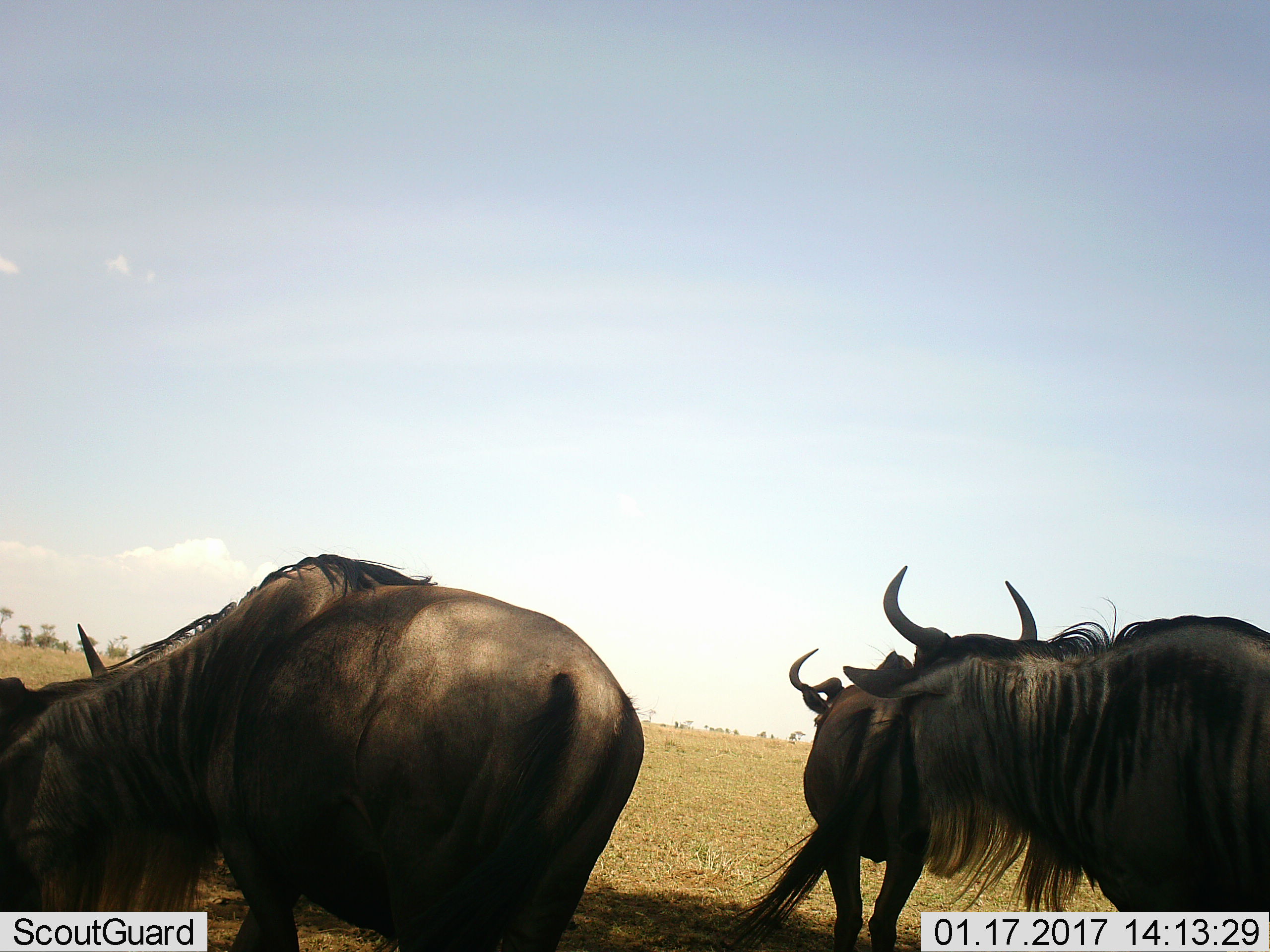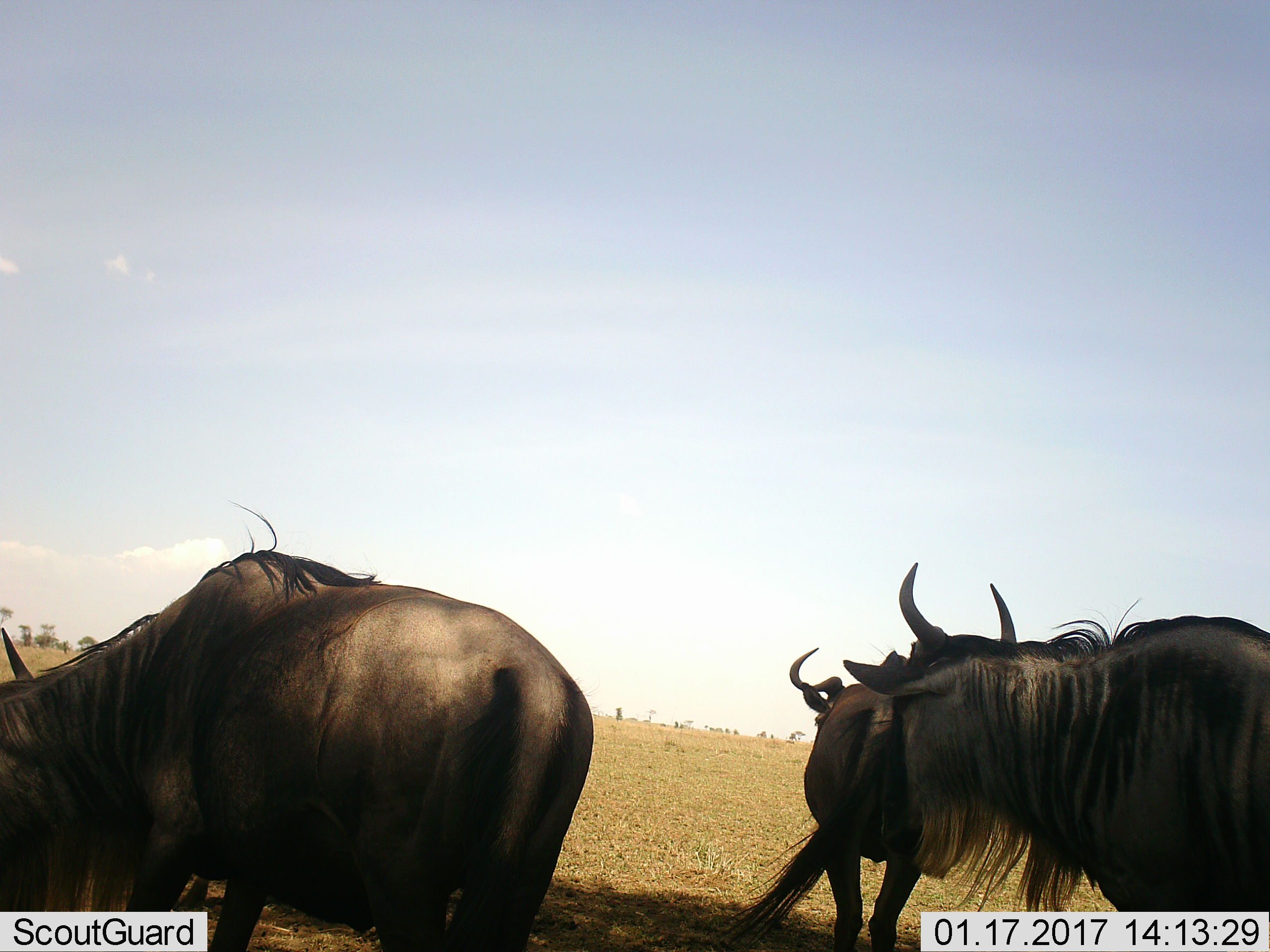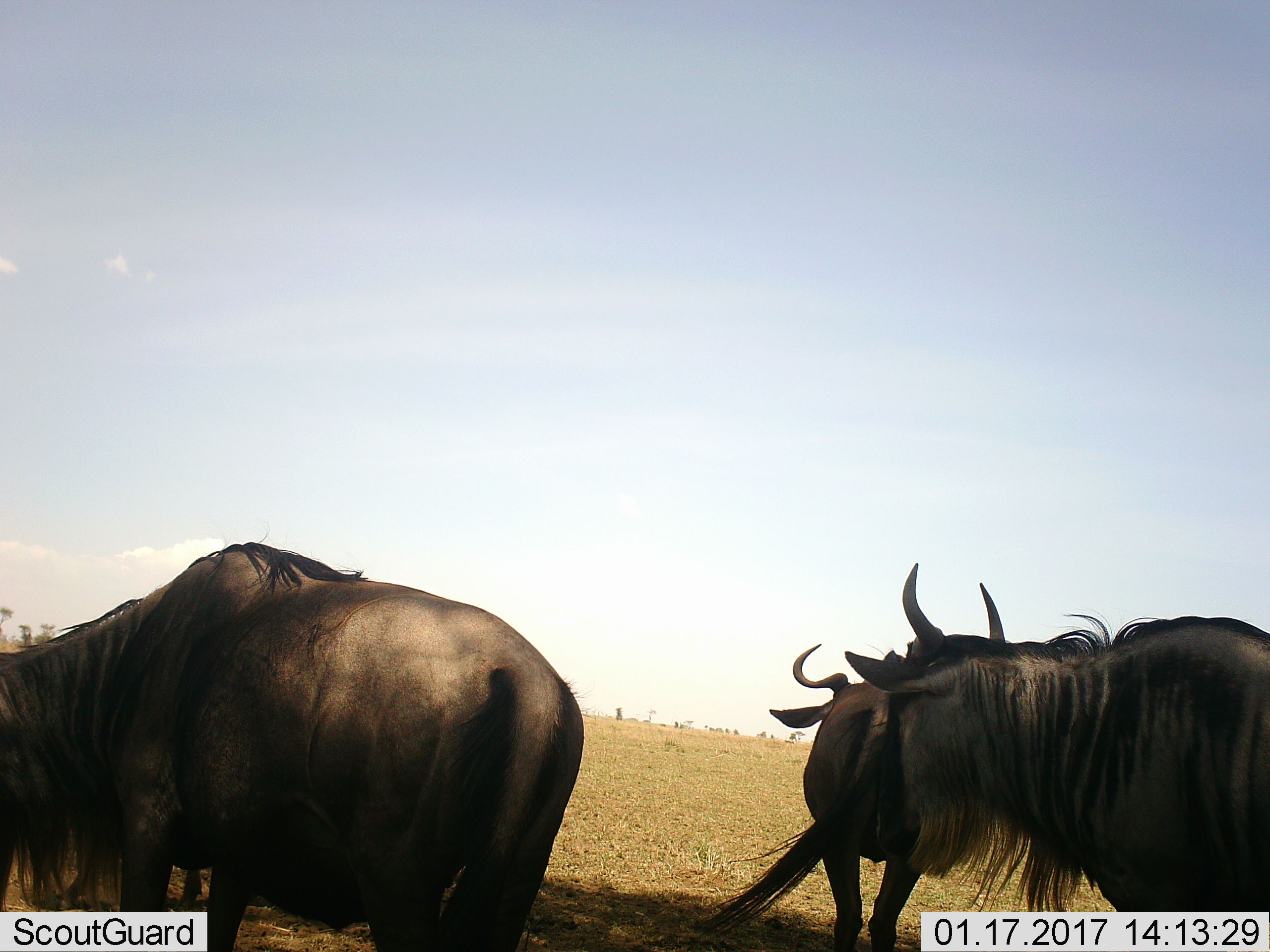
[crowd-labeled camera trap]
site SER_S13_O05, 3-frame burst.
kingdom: Animalia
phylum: Chordata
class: Mammalia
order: Artiodactyla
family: Bovidae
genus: Connochaetes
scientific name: Connochaetes taurinus taurinus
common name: blue wildebeest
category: wildebeestblue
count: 4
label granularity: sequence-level